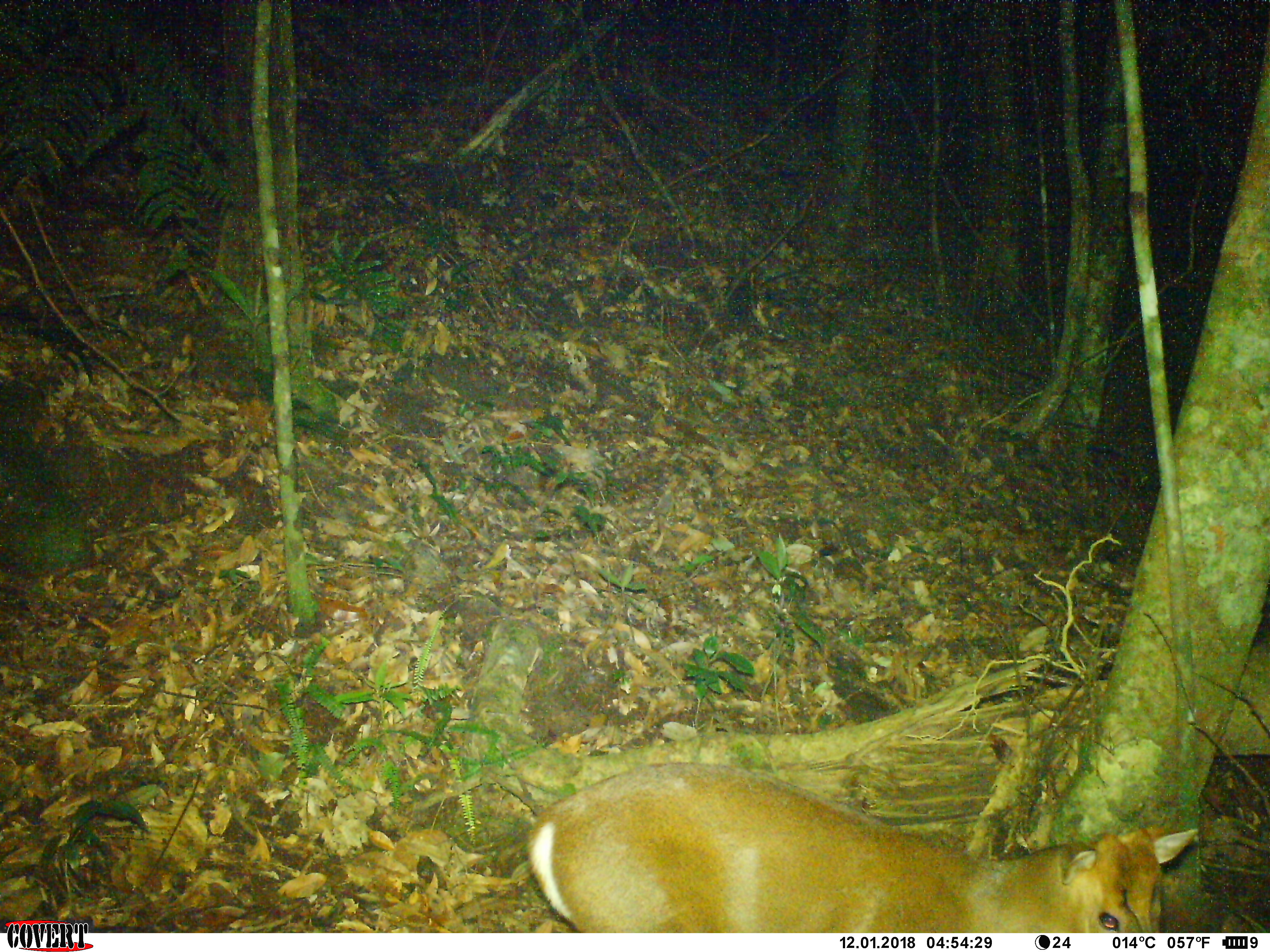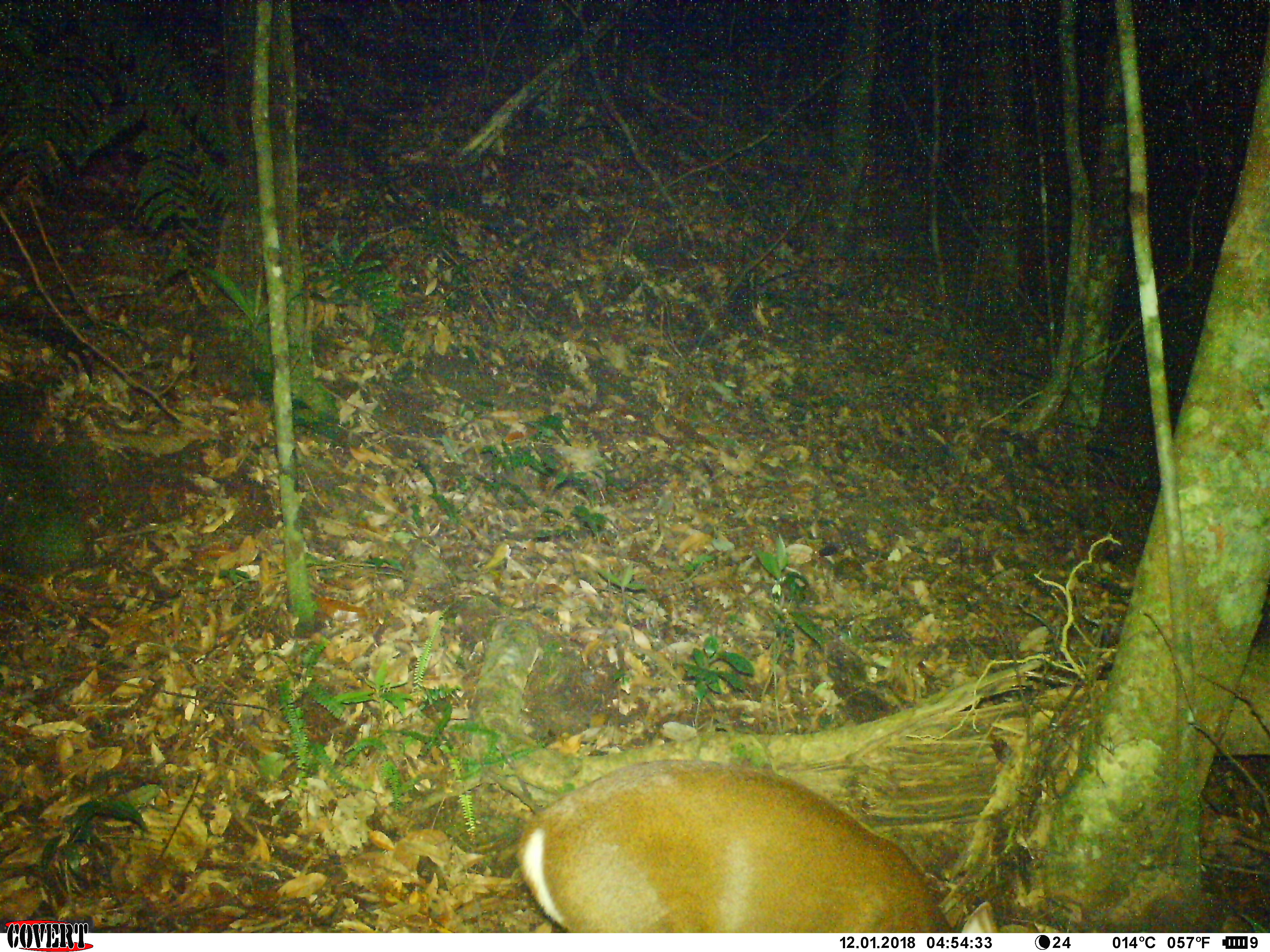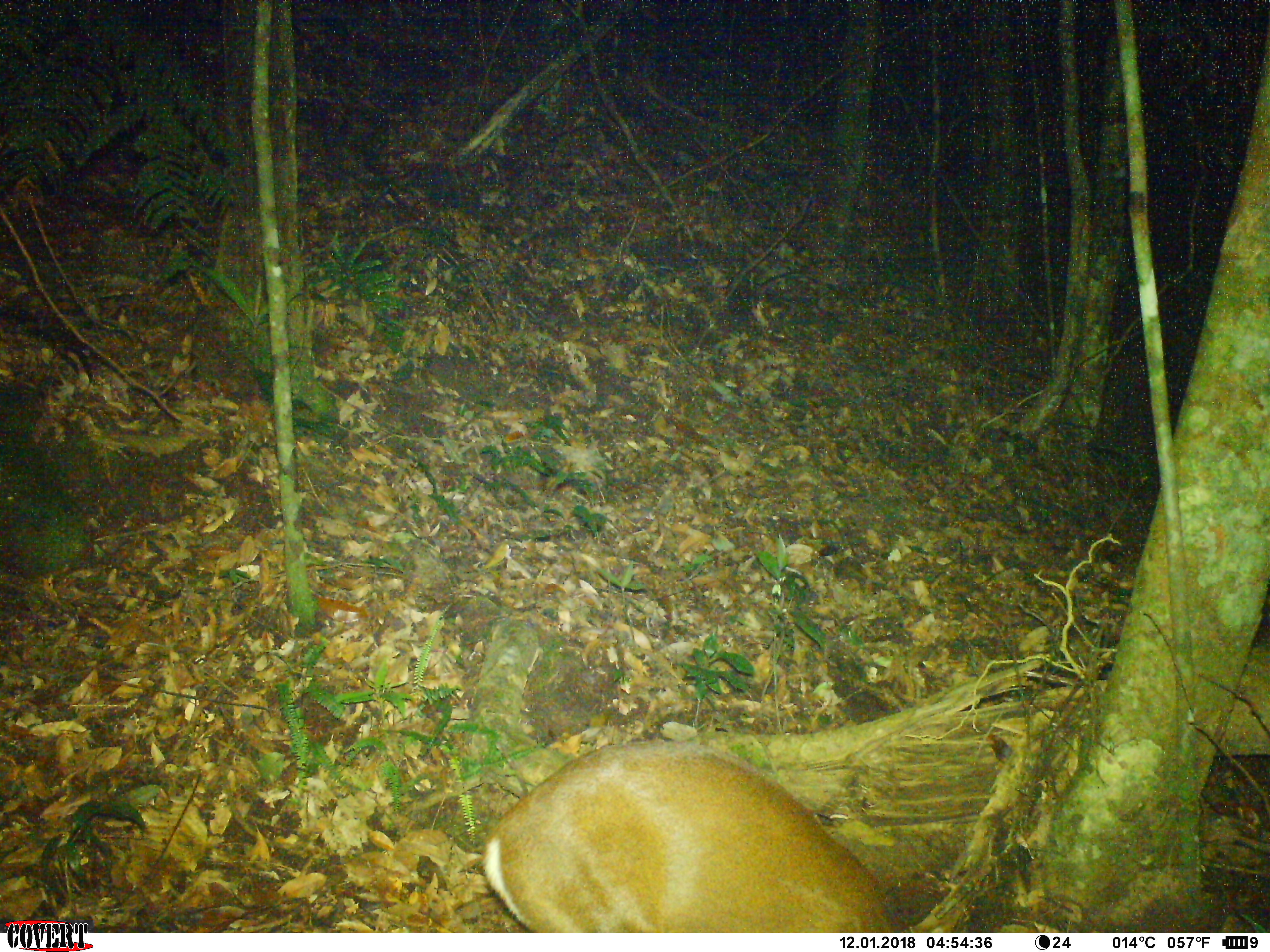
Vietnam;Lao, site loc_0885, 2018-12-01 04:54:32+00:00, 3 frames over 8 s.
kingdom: Animalia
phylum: Chordata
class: Mammalia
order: Artiodactyla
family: Cervidae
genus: Muntiacus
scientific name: Muntiacus rooseveltorum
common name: roosevelt's muntjac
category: roosevelts muntjac group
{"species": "roosevelts muntjac group (roosevelt's muntjac) (Muntiacus rooseveltorum)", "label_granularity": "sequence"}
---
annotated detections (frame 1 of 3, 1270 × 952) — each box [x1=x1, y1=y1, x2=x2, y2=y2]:
roosevelts muntjac group: [x1=522, y1=757, x2=1202, y2=929]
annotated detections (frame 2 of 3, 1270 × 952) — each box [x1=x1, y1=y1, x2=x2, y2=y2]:
roosevelts muntjac group: [x1=512, y1=754, x2=1002, y2=933]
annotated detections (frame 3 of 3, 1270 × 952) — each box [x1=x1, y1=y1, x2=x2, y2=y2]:
roosevelts muntjac group: [x1=476, y1=735, x2=949, y2=931]